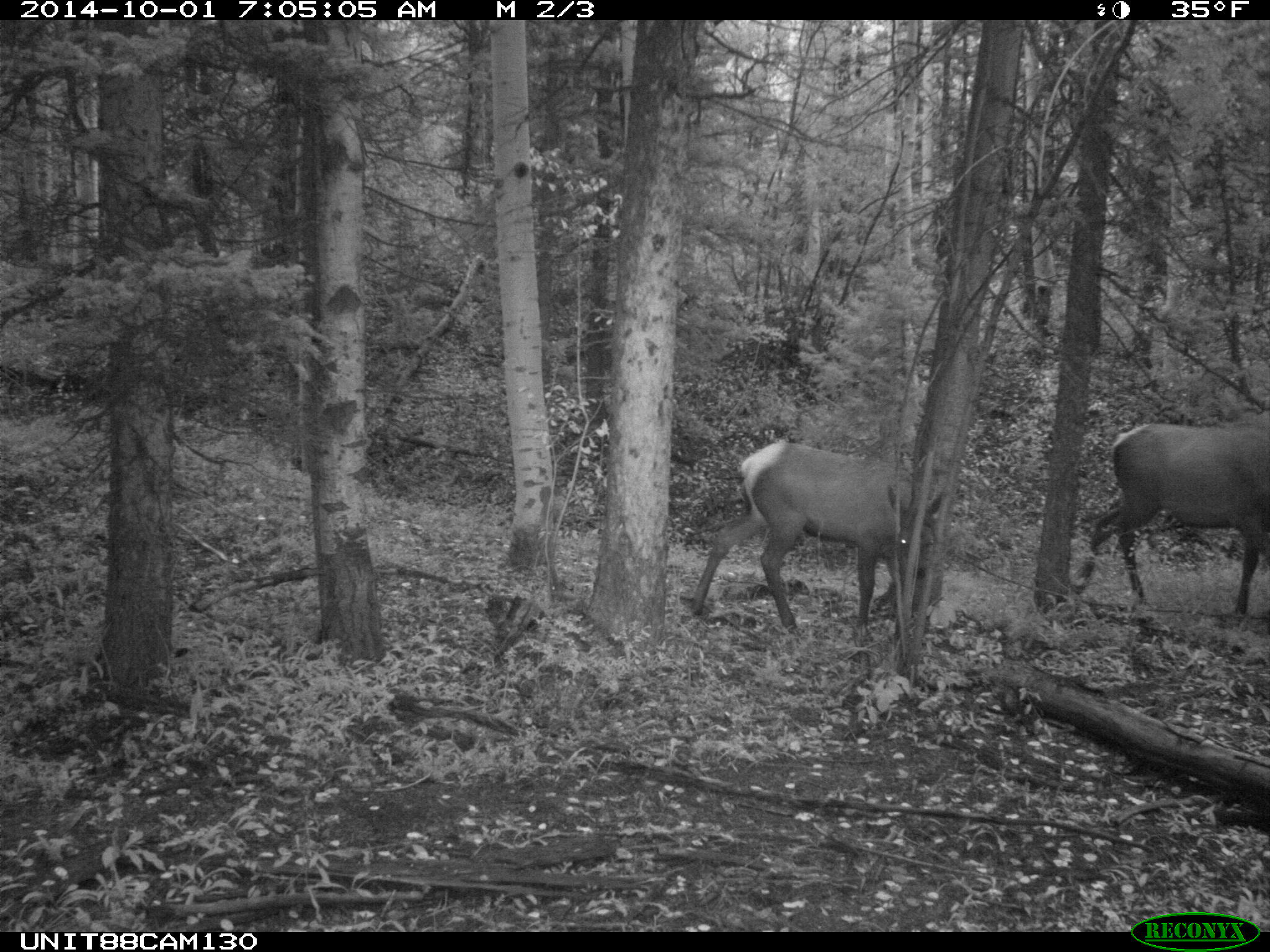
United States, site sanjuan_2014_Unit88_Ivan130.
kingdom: Animalia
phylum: Chordata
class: Mammalia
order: Artiodactyla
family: Cervidae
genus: Cervus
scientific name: Cervus elaphus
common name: red deer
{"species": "Cervus elaphus (red deer)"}